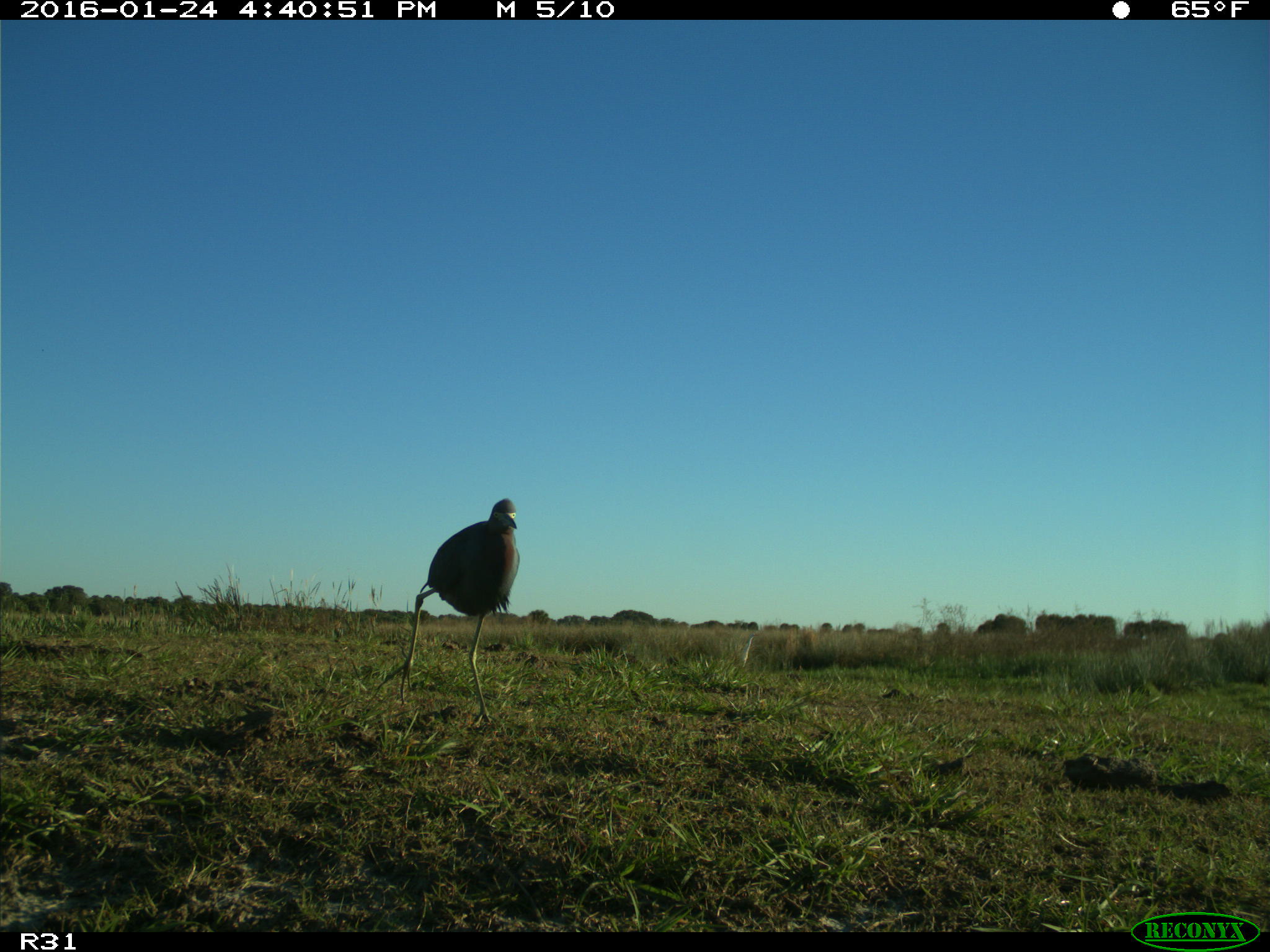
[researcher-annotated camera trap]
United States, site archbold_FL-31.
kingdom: Animalia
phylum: Chordata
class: Aves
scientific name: Aves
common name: birds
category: unidentified bird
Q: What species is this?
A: Unidentified bird (birds) (Aves).